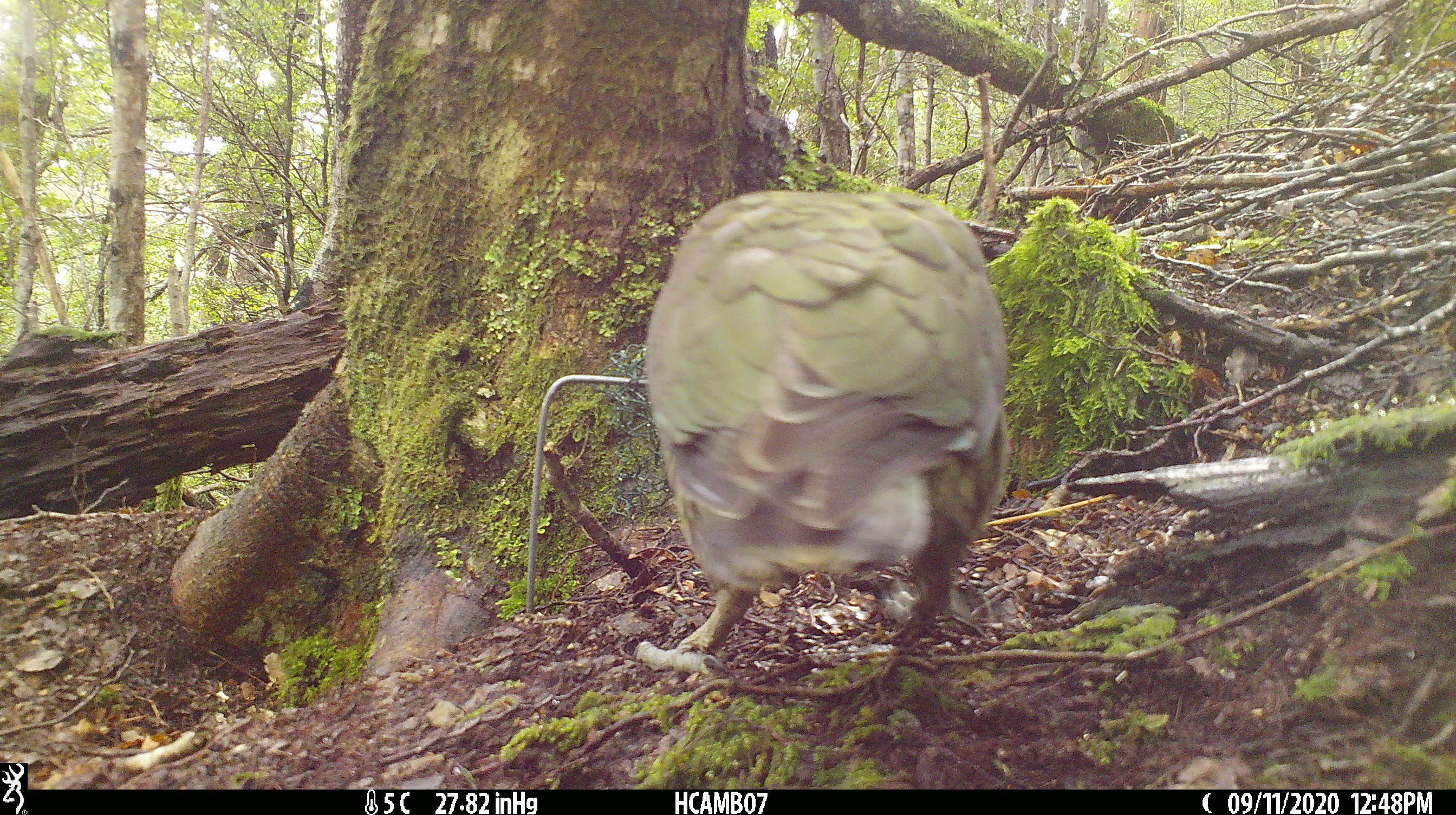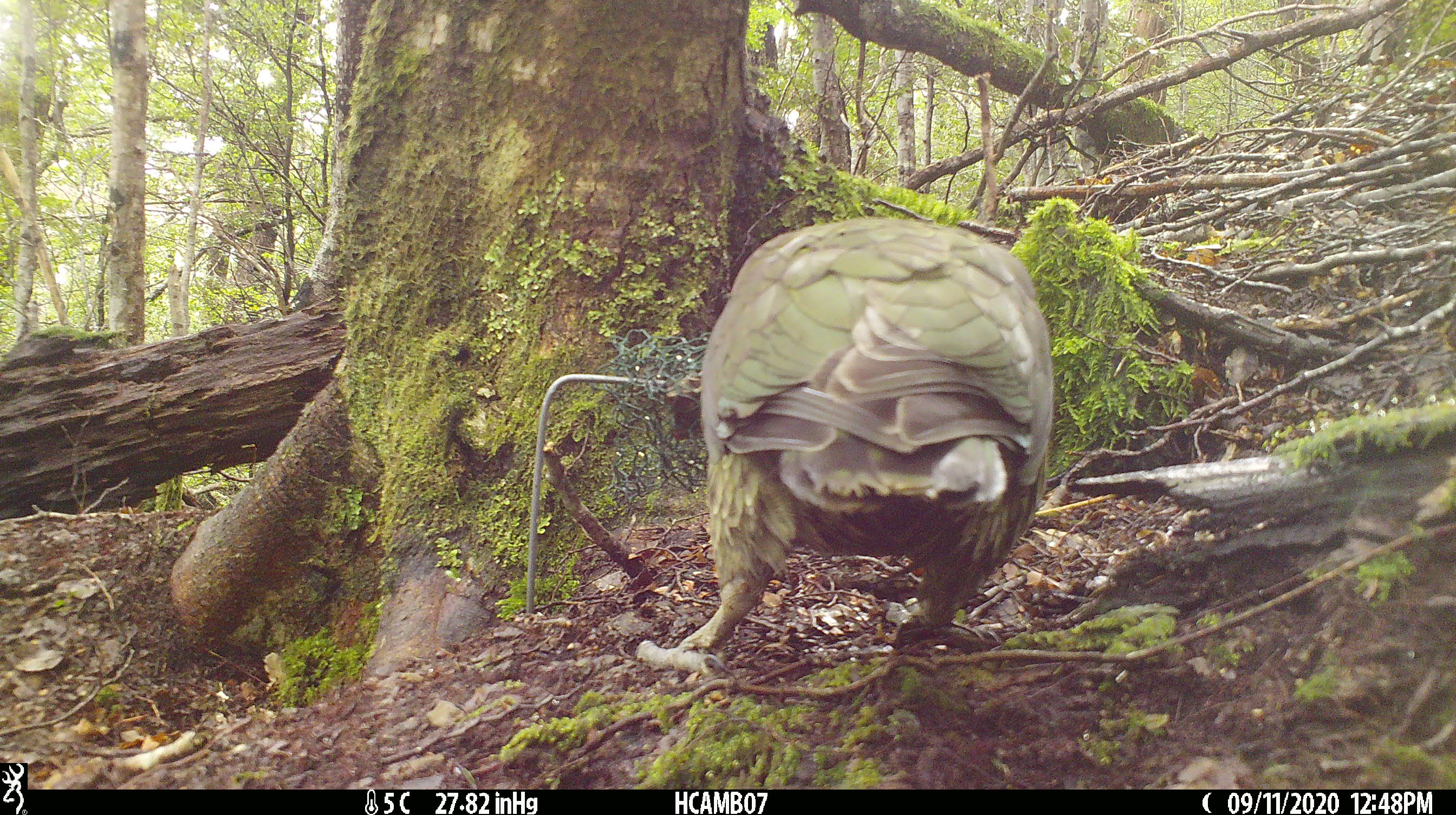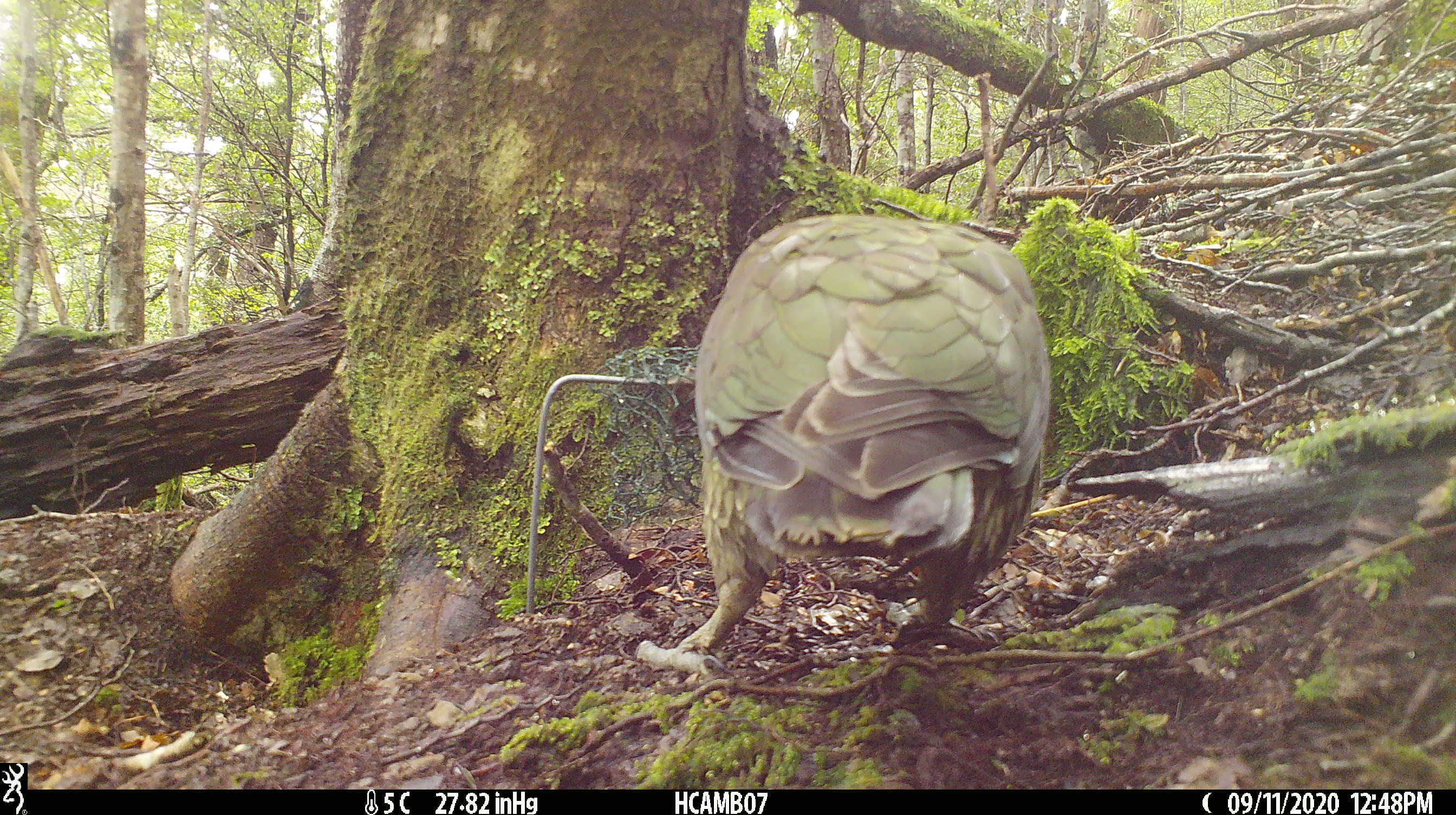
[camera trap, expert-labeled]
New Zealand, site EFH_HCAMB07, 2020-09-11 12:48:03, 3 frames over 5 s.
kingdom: Animalia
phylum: Chordata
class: Aves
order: Psittaciformes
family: Strigopidae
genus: Nestor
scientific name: Nestor notabilis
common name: kea